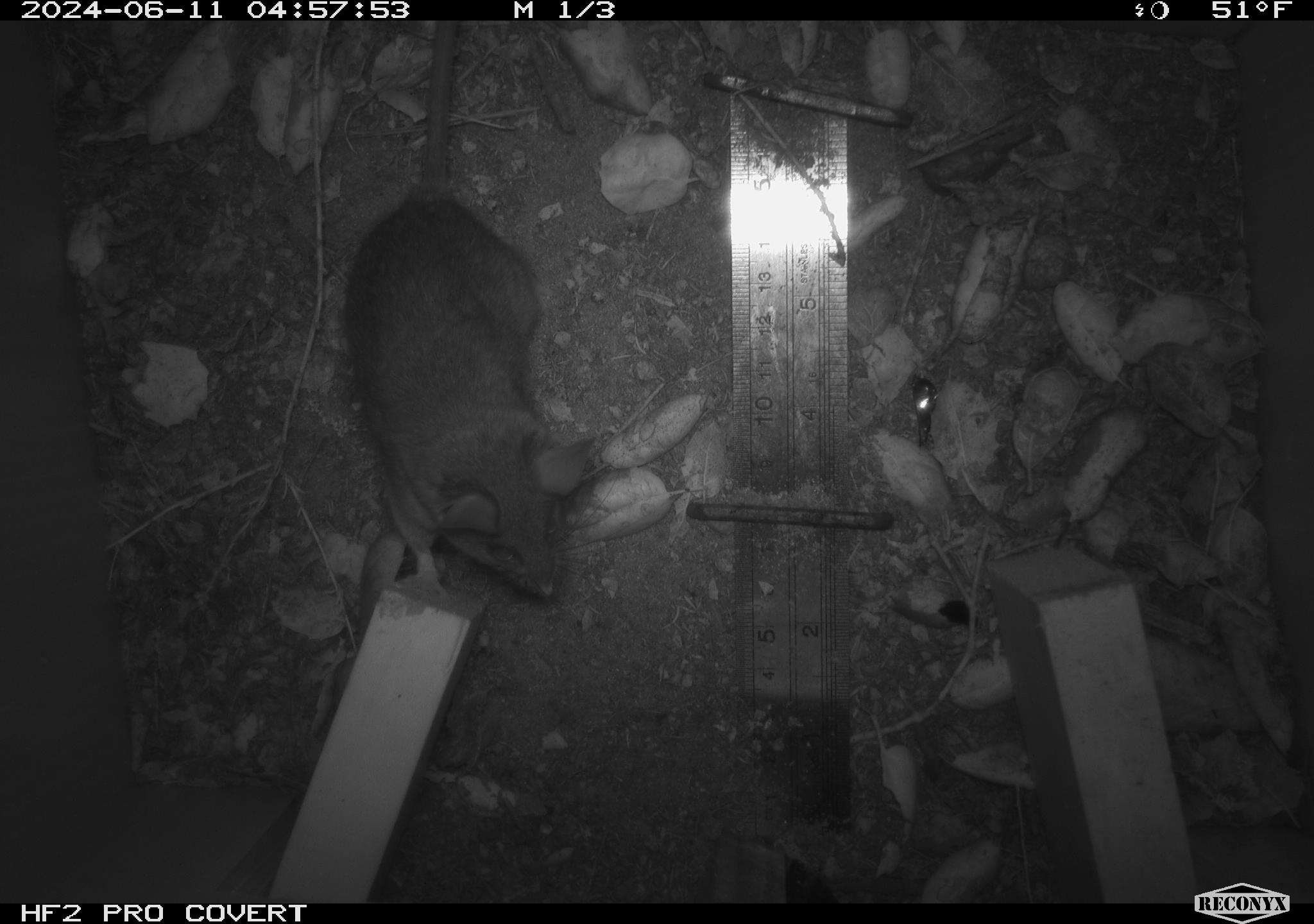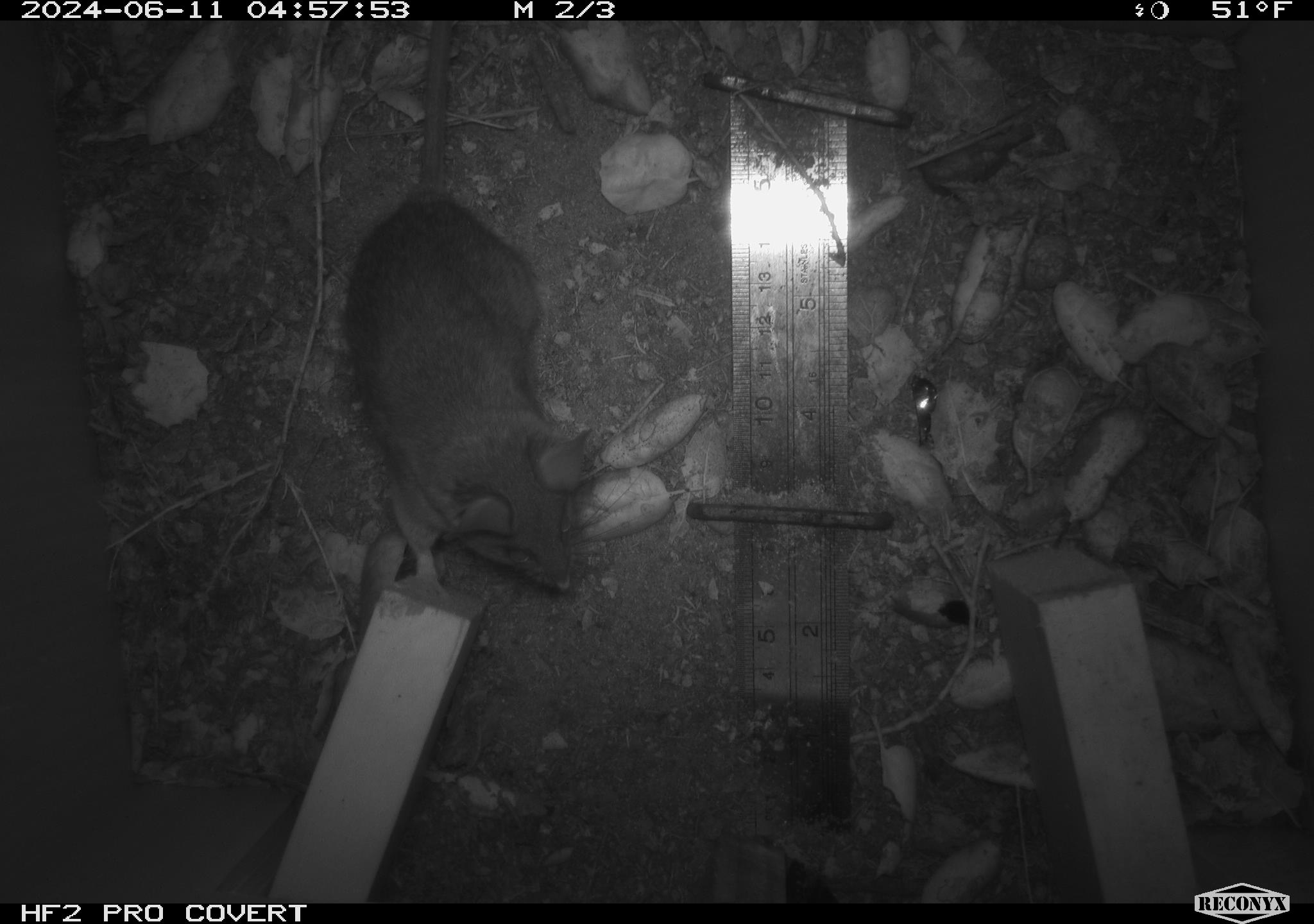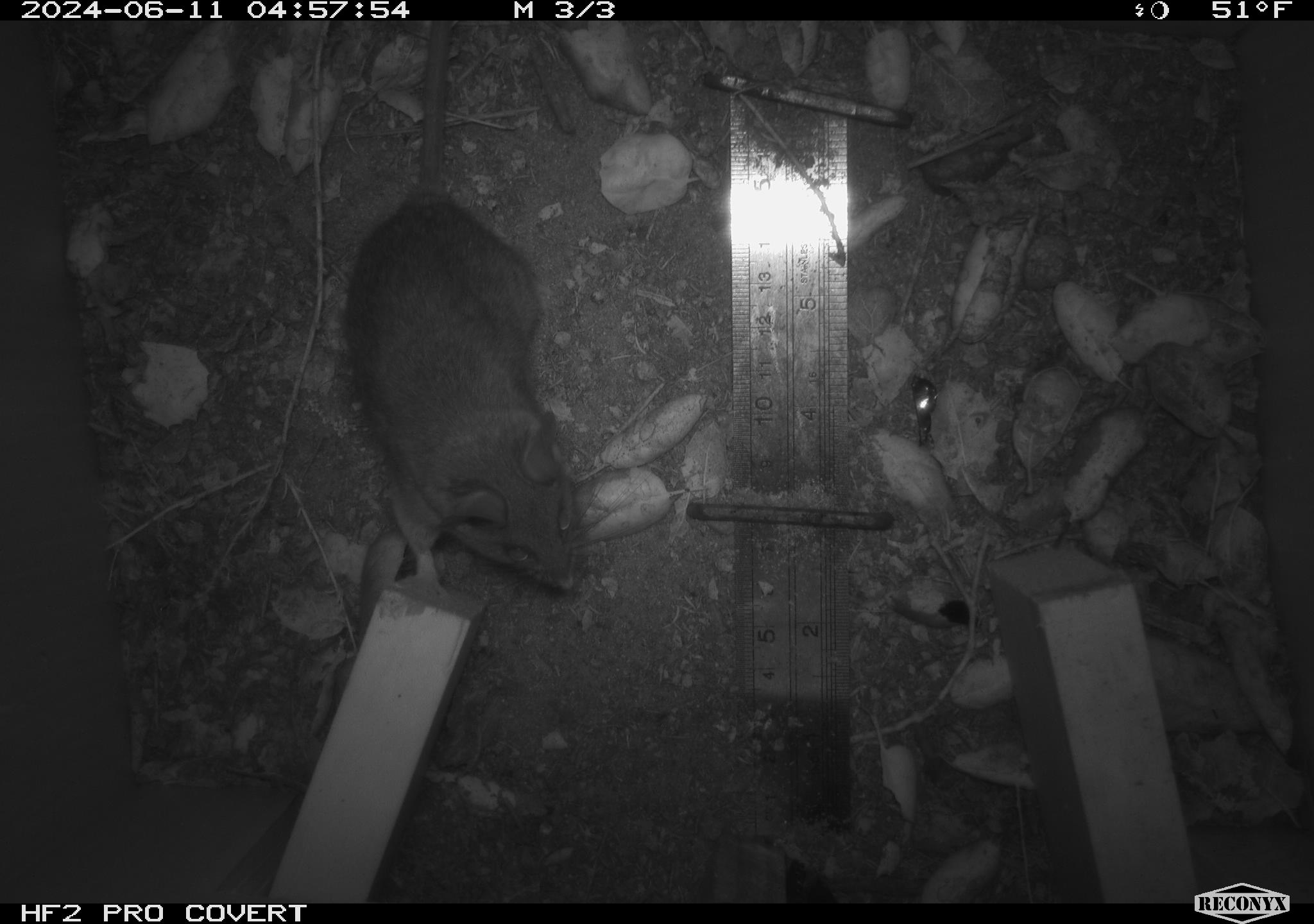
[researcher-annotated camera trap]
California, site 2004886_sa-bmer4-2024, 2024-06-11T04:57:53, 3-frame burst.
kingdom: Animalia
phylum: Chordata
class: Mammalia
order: Rodentia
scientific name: Rodentia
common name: woodrat or rat or mouse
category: woodrat or rat or mouse species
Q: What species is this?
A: Woodrat or rat or mouse species (woodrat or rat or mouse) (Rodentia).